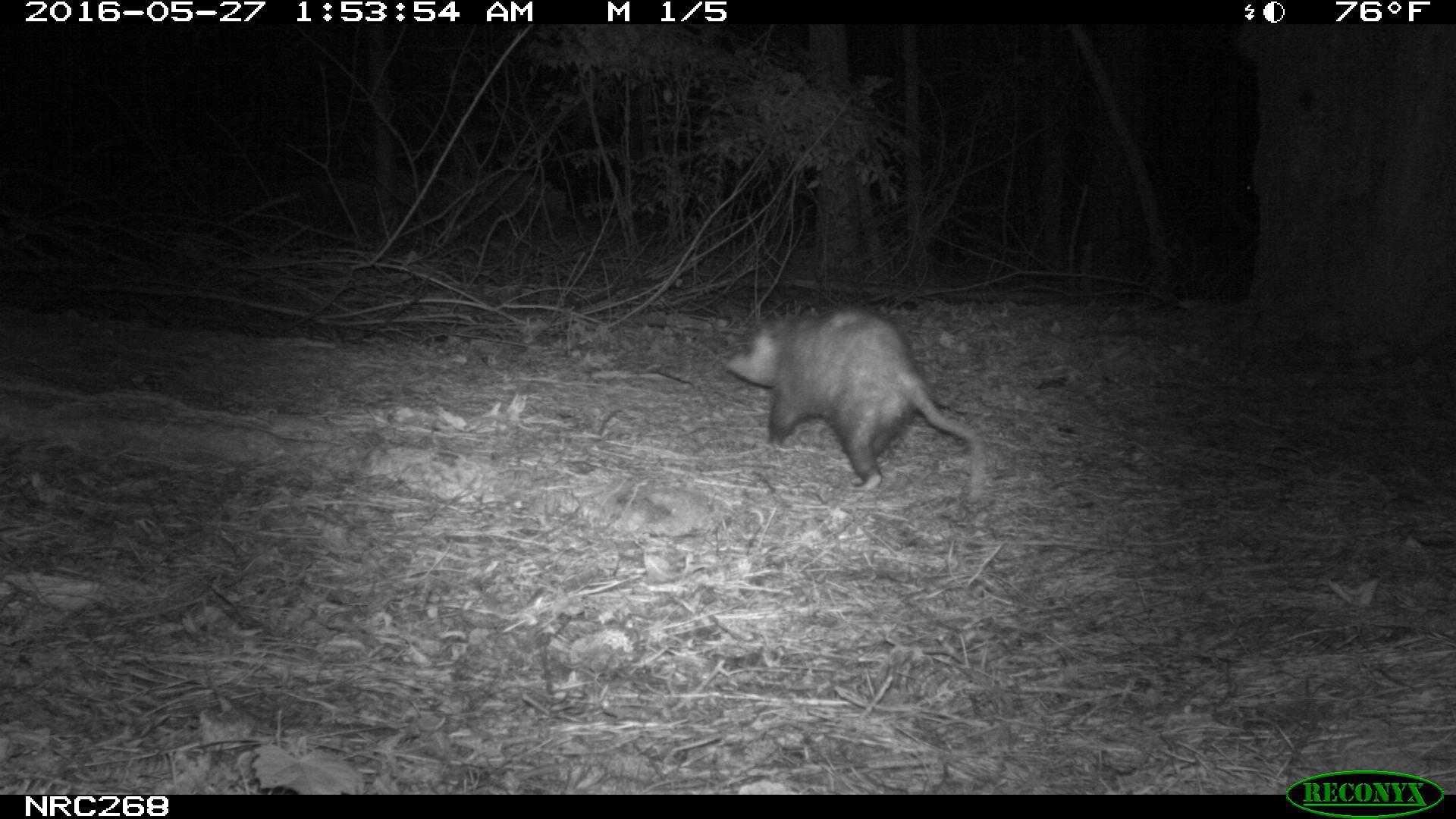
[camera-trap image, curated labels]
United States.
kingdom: Animalia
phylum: Chordata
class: Mammalia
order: Didelphimorphia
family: Didelphidae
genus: Didelphis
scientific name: Didelphis virginiana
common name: virginia opossum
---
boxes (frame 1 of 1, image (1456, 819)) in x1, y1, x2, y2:
Virginia Opossum: 719, 298, 994, 499